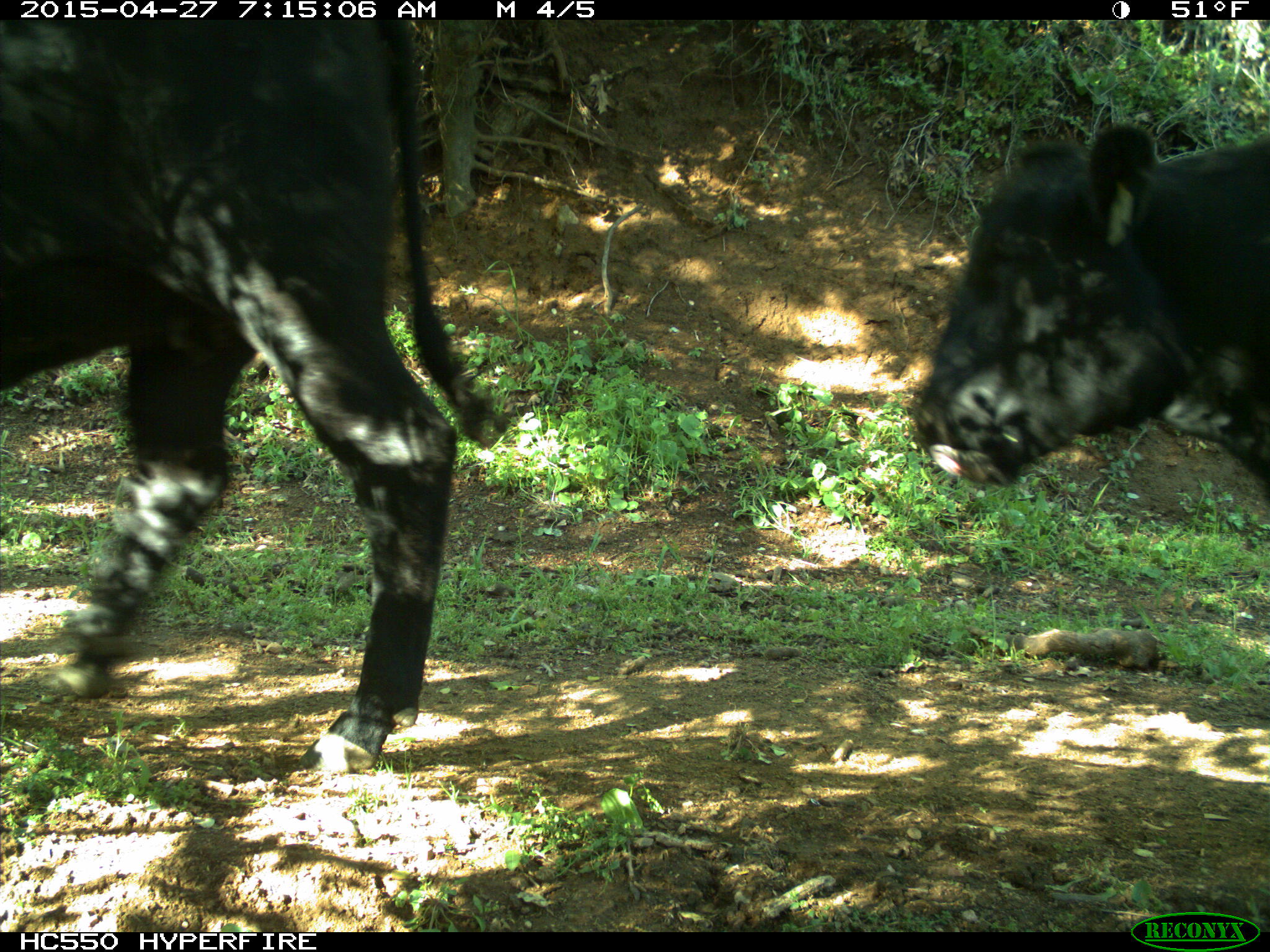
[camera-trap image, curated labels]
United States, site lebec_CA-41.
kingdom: Animalia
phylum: Chordata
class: Mammalia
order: Artiodactyla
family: Bovidae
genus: Bos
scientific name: Bos taurus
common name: domestic cow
Bos taurus (domestic cow).